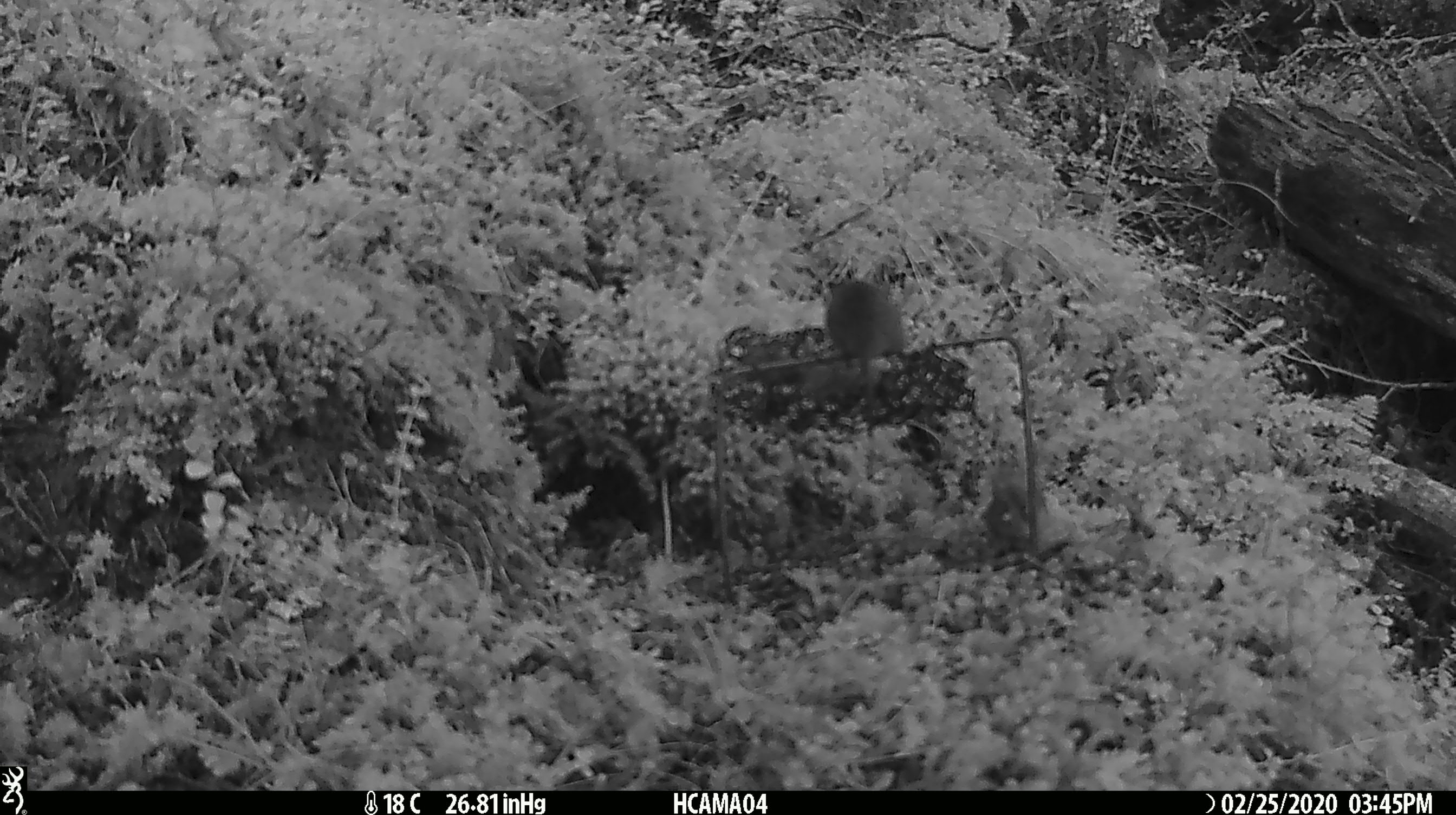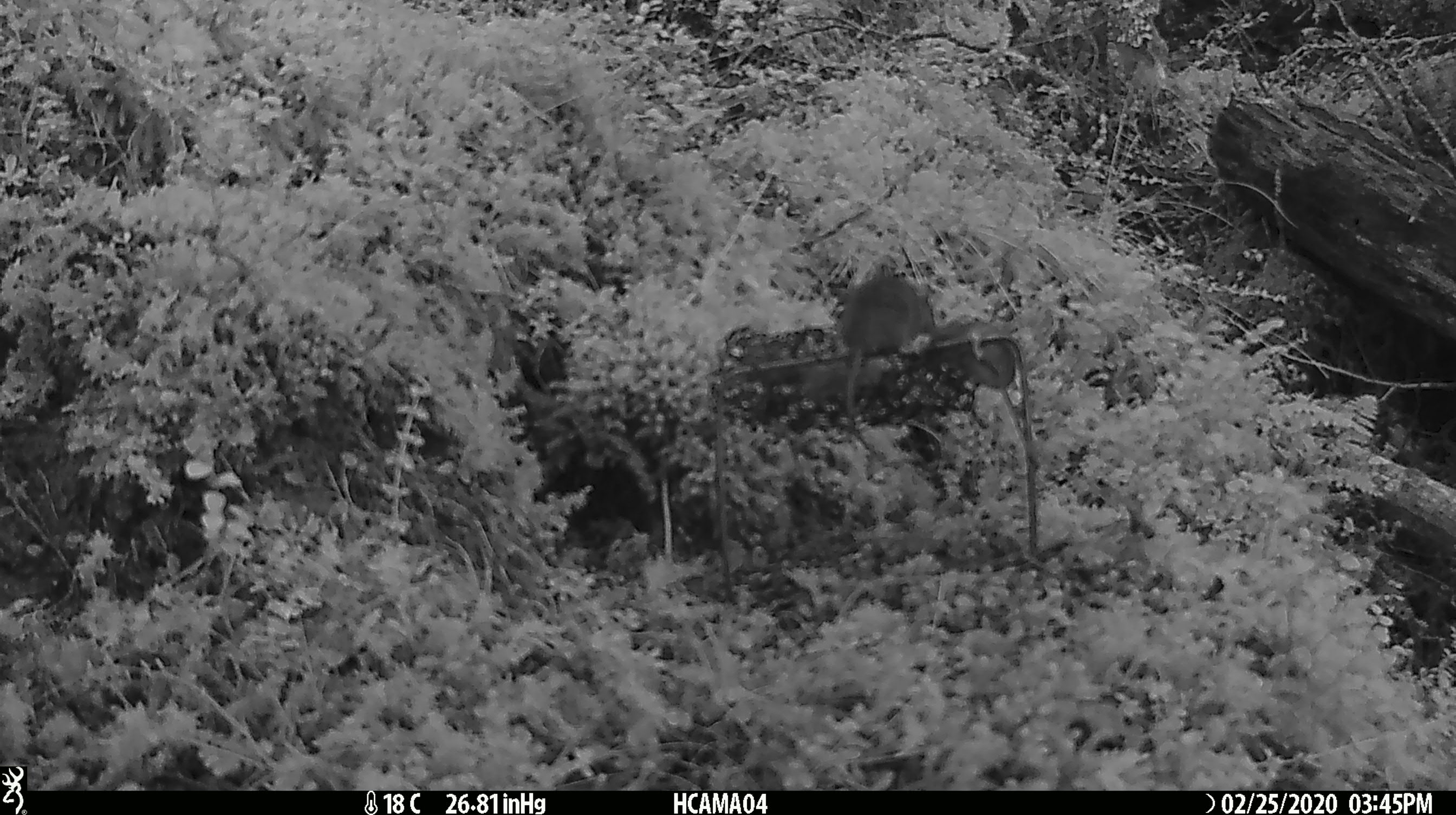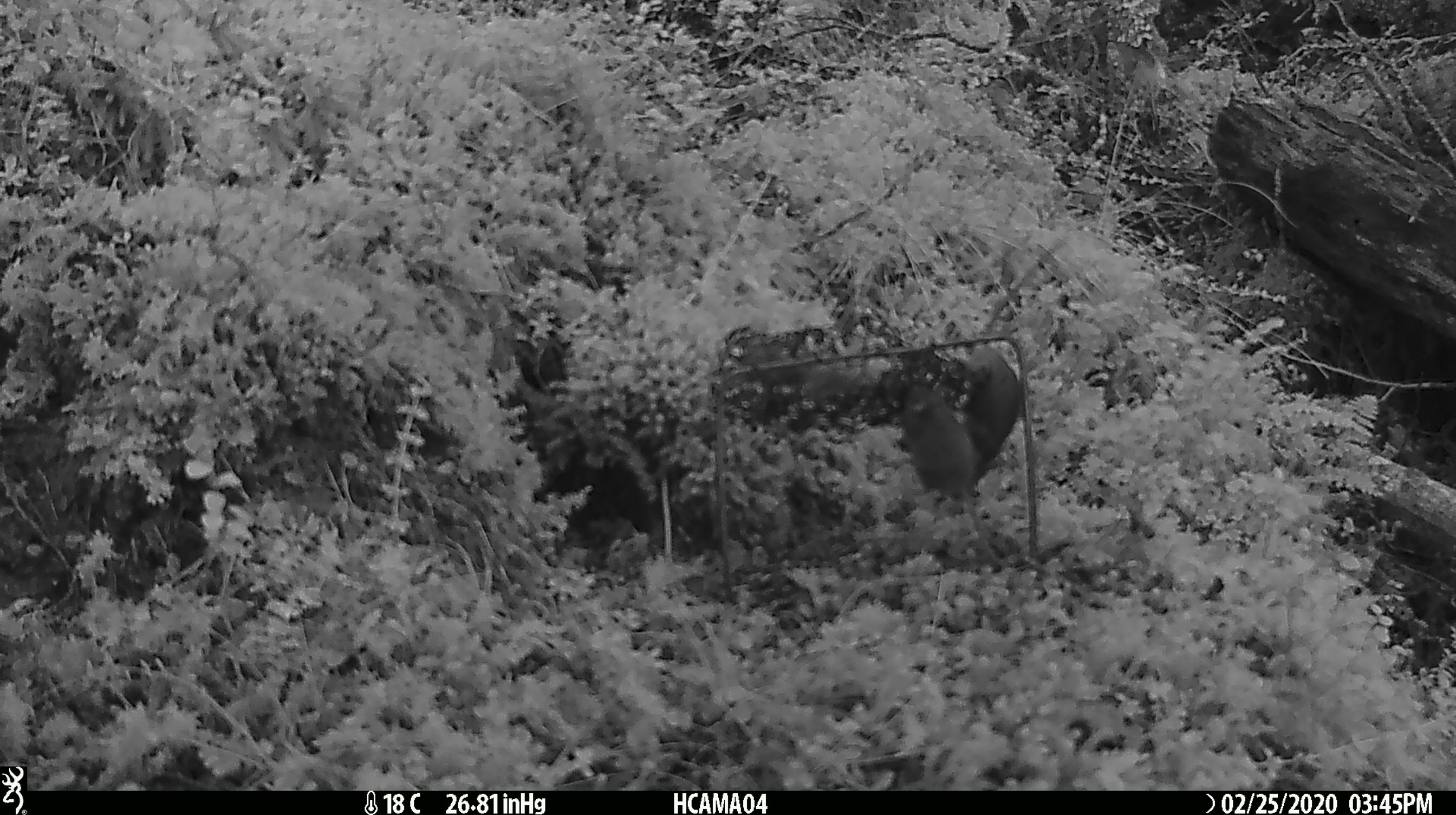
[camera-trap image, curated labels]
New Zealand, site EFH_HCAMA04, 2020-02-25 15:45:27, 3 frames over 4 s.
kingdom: Animalia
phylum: Chordata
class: Mammalia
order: Rodentia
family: Muridae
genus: Mus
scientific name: Mus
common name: mouse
Mouse (Mus).